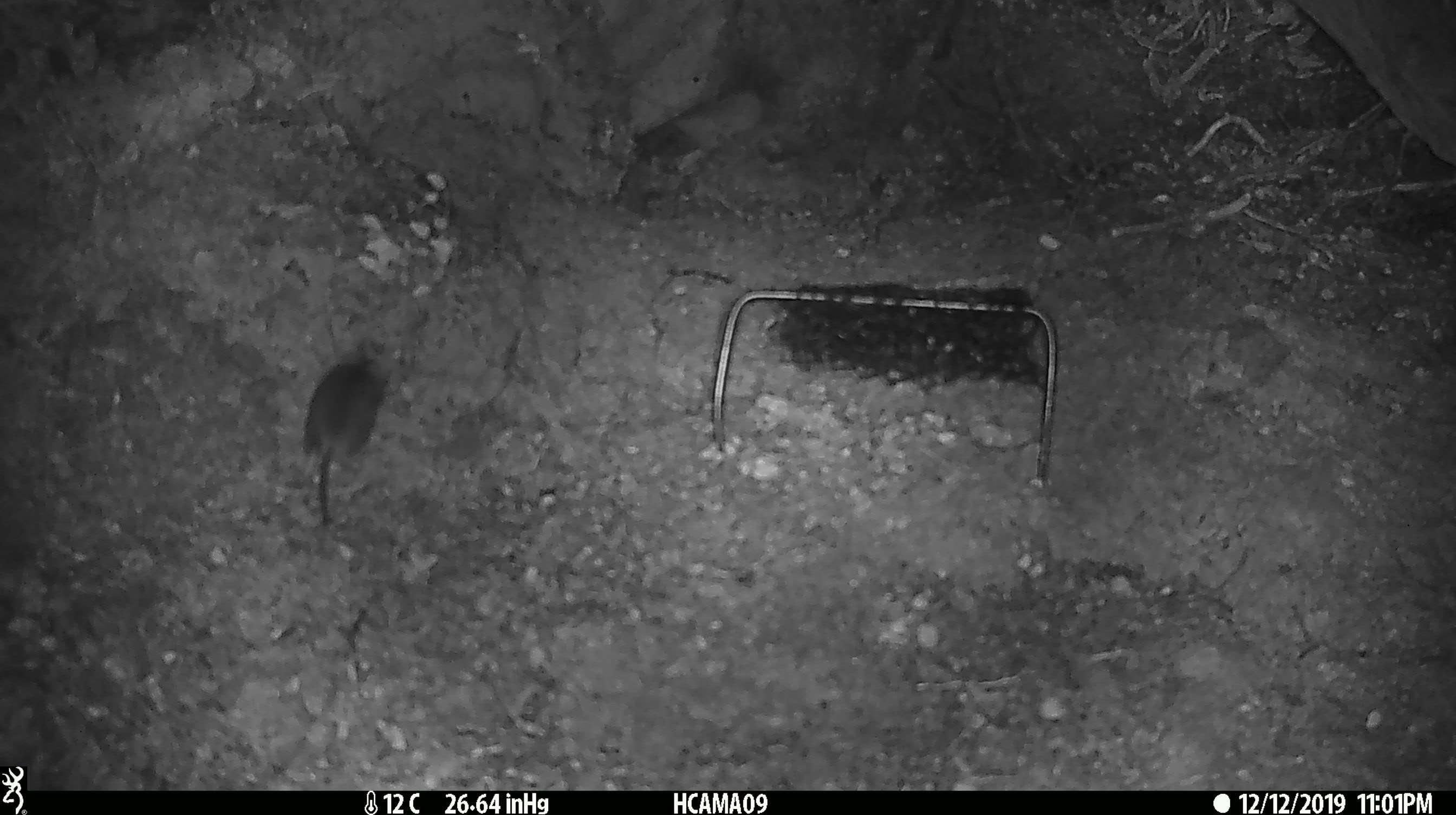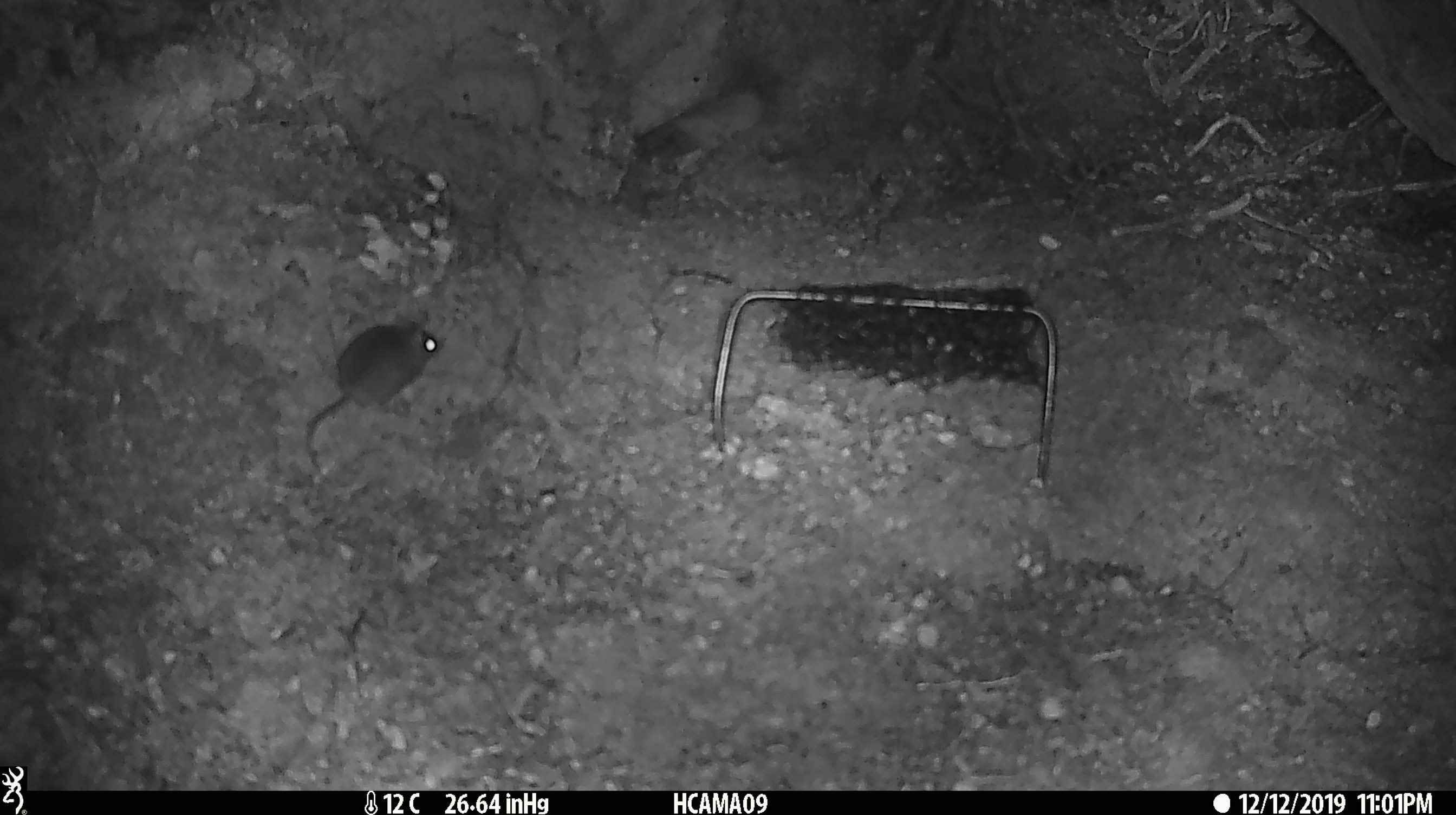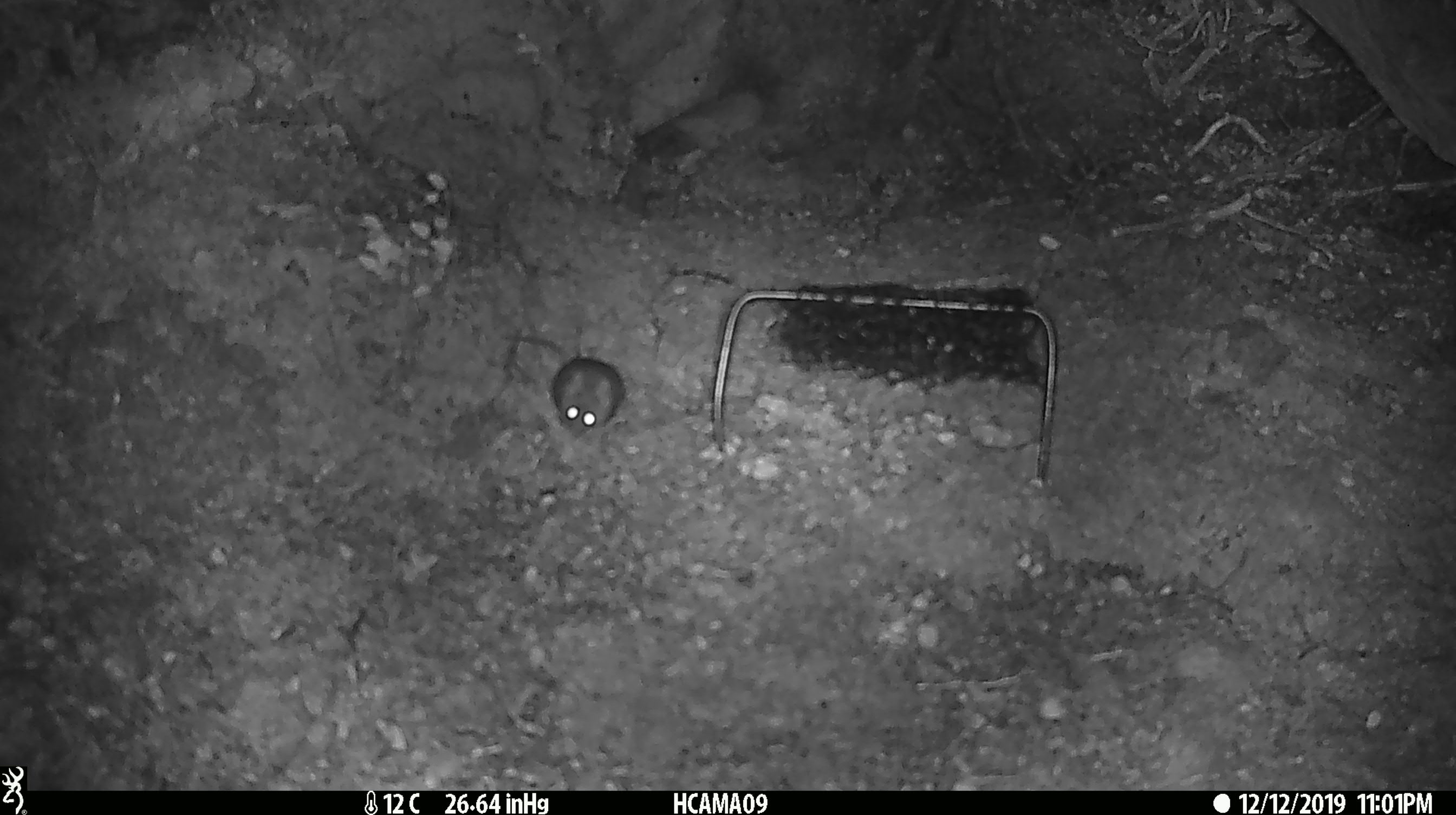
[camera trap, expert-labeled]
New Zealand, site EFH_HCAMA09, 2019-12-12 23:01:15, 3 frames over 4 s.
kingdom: Animalia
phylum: Chordata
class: Mammalia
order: Rodentia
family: Muridae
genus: Mus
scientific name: Mus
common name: mouse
Mouse (Mus).